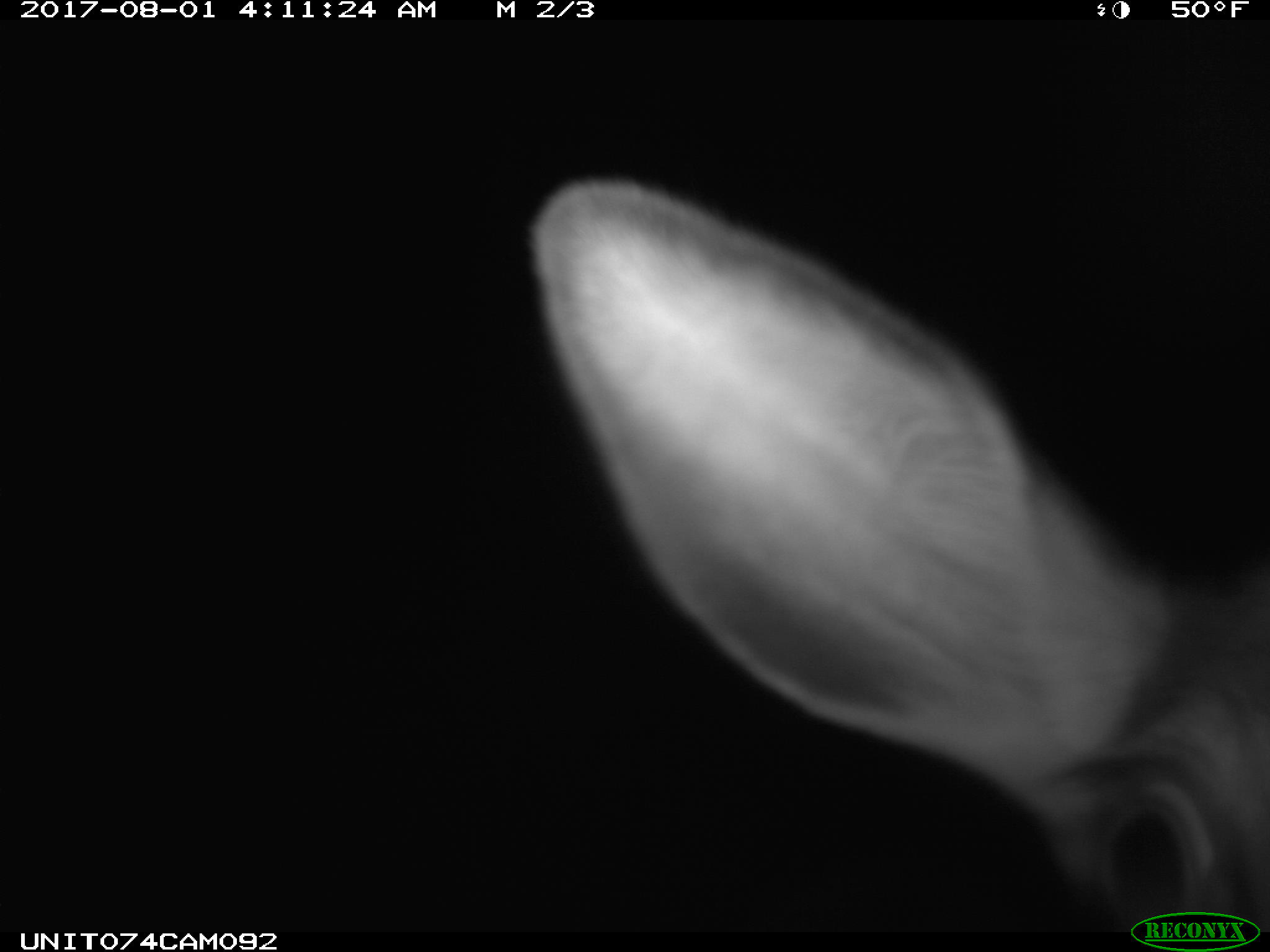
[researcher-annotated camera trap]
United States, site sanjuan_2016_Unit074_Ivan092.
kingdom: Animalia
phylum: Chordata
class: Mammalia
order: Artiodactyla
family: Cervidae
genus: Cervus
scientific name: Cervus elaphus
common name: red deer